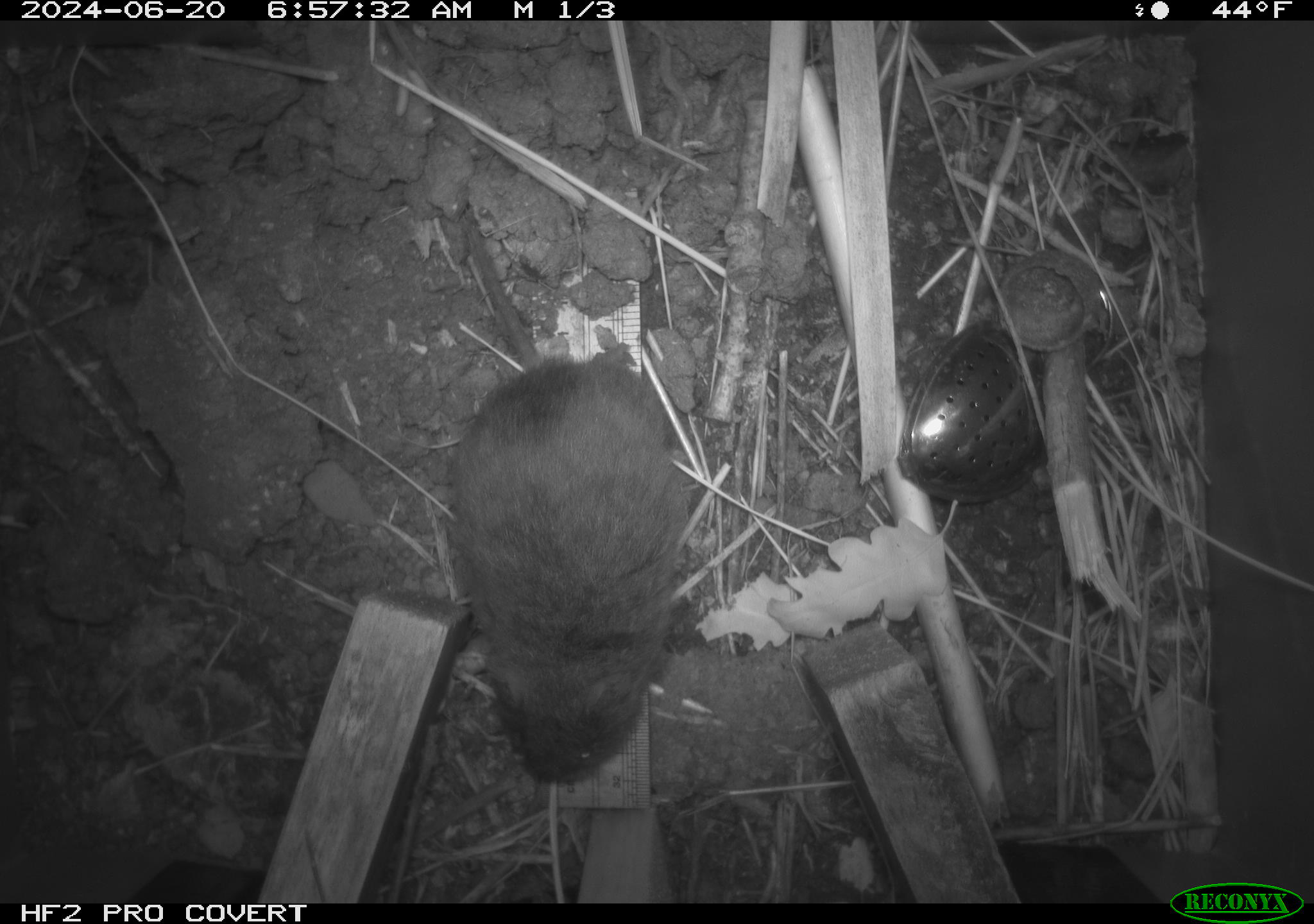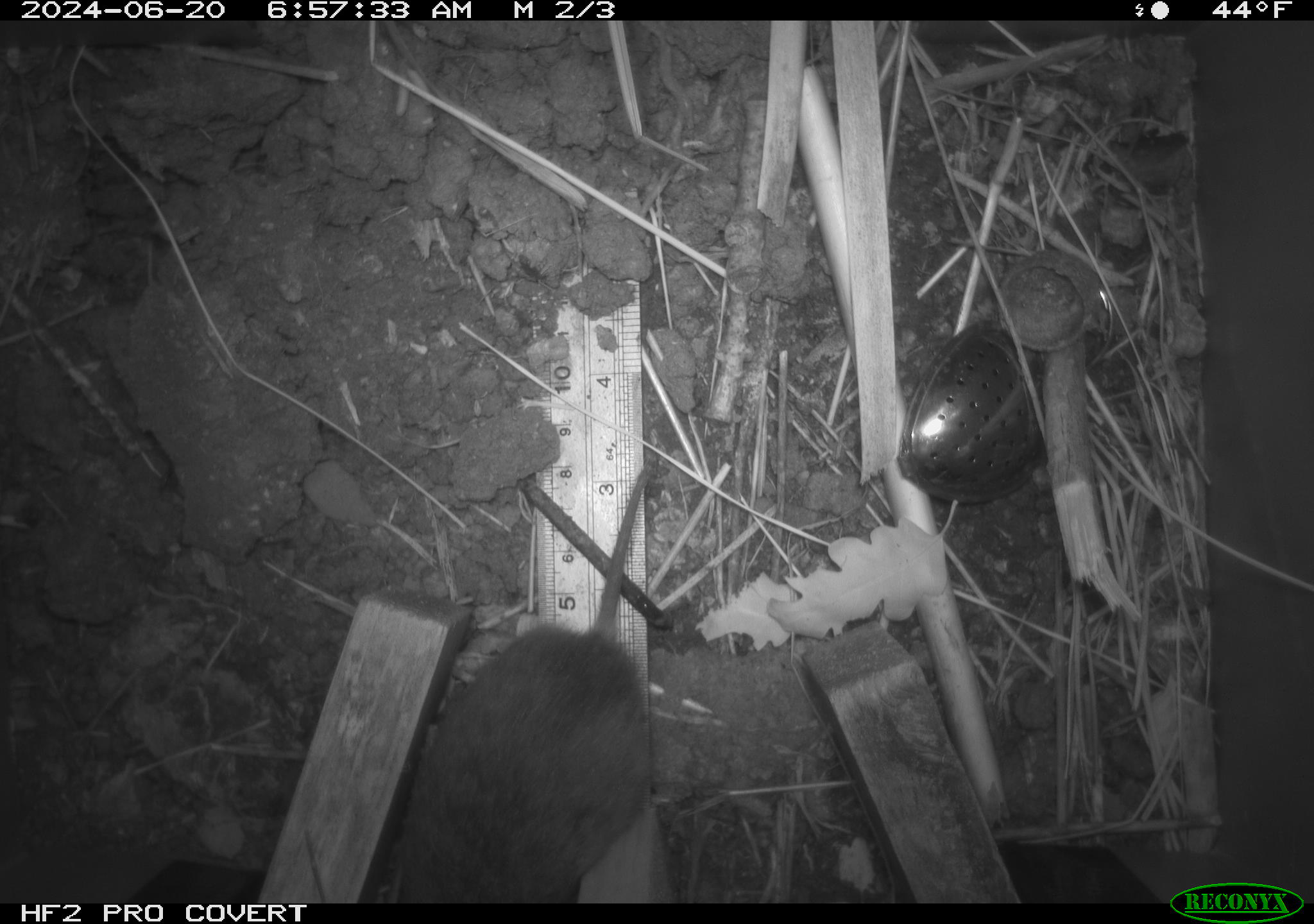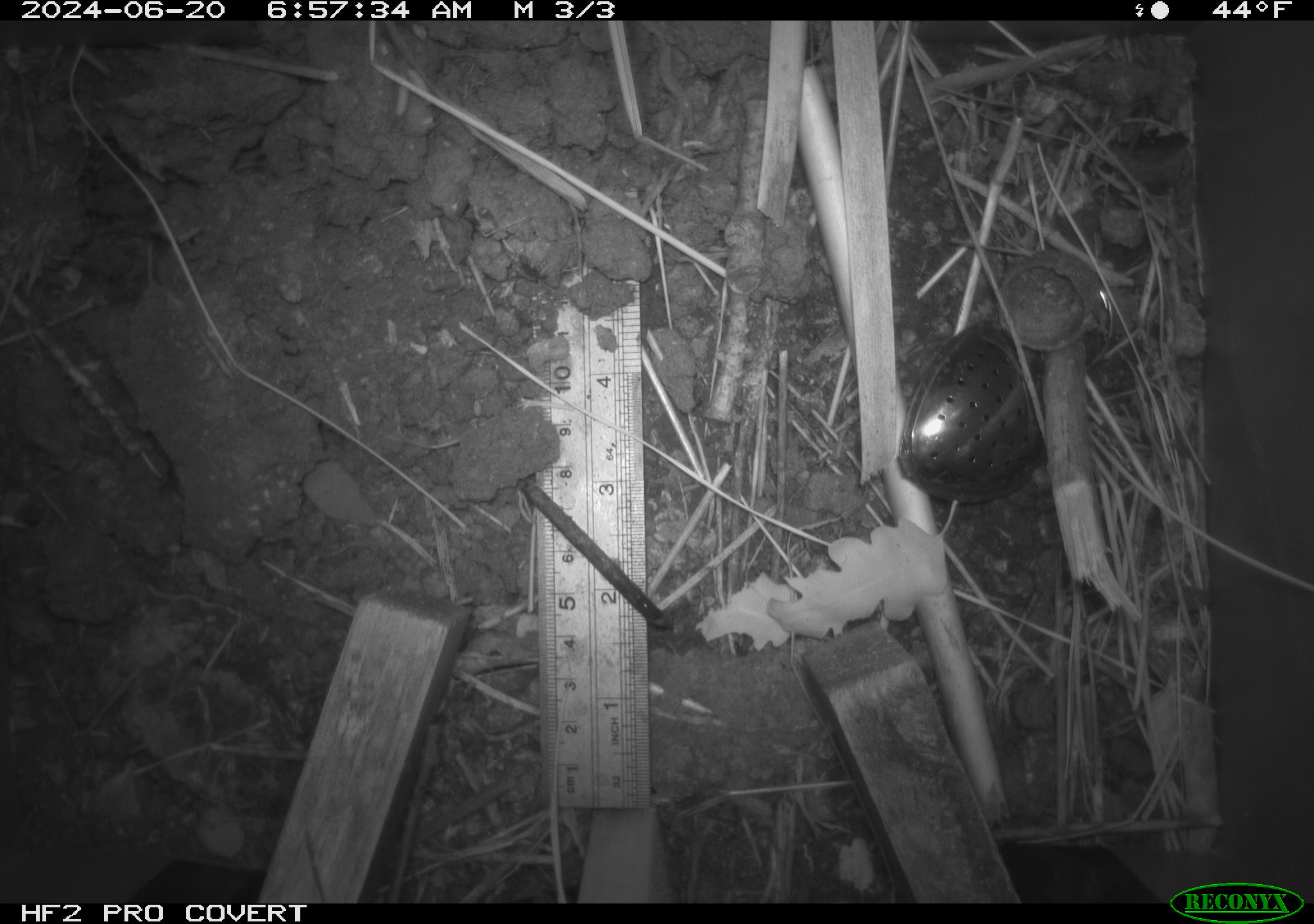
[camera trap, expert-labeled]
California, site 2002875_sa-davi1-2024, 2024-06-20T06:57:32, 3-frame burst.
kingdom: Animalia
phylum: Chordata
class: Mammalia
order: Rodentia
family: Cricetidae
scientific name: Arvicolinae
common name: voles, lemmings, and muskrats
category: arvicolinae subfamily